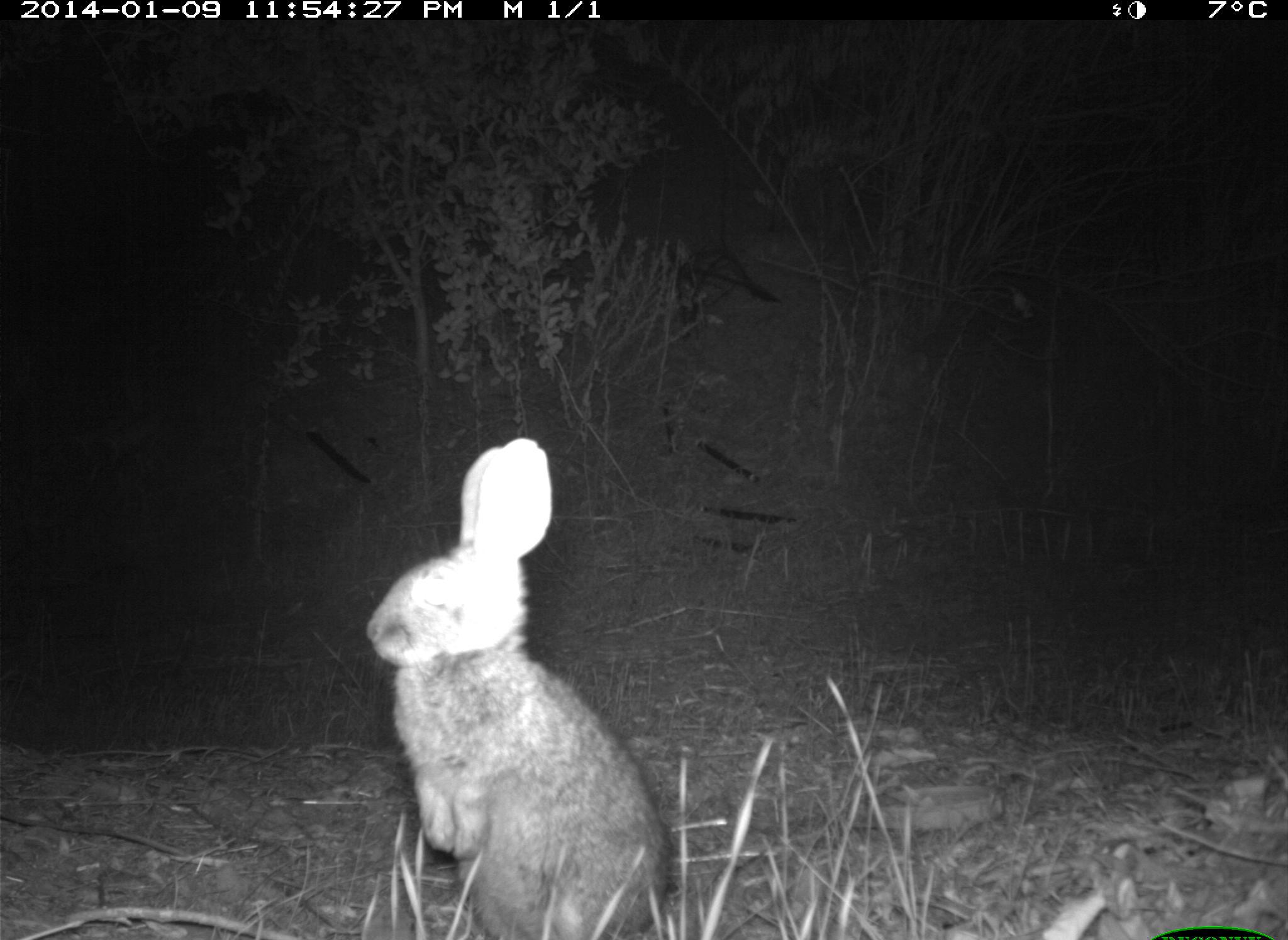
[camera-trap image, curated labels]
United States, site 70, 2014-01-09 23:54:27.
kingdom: Animalia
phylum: Chordata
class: Mammalia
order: Lagomorpha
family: Leporidae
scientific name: Leporidae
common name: rabbits and hares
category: rabbit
Rabbit (rabbits and hares) (Leporidae).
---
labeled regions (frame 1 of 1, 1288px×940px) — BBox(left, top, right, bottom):
rabbit: BBox(363, 435, 672, 939)